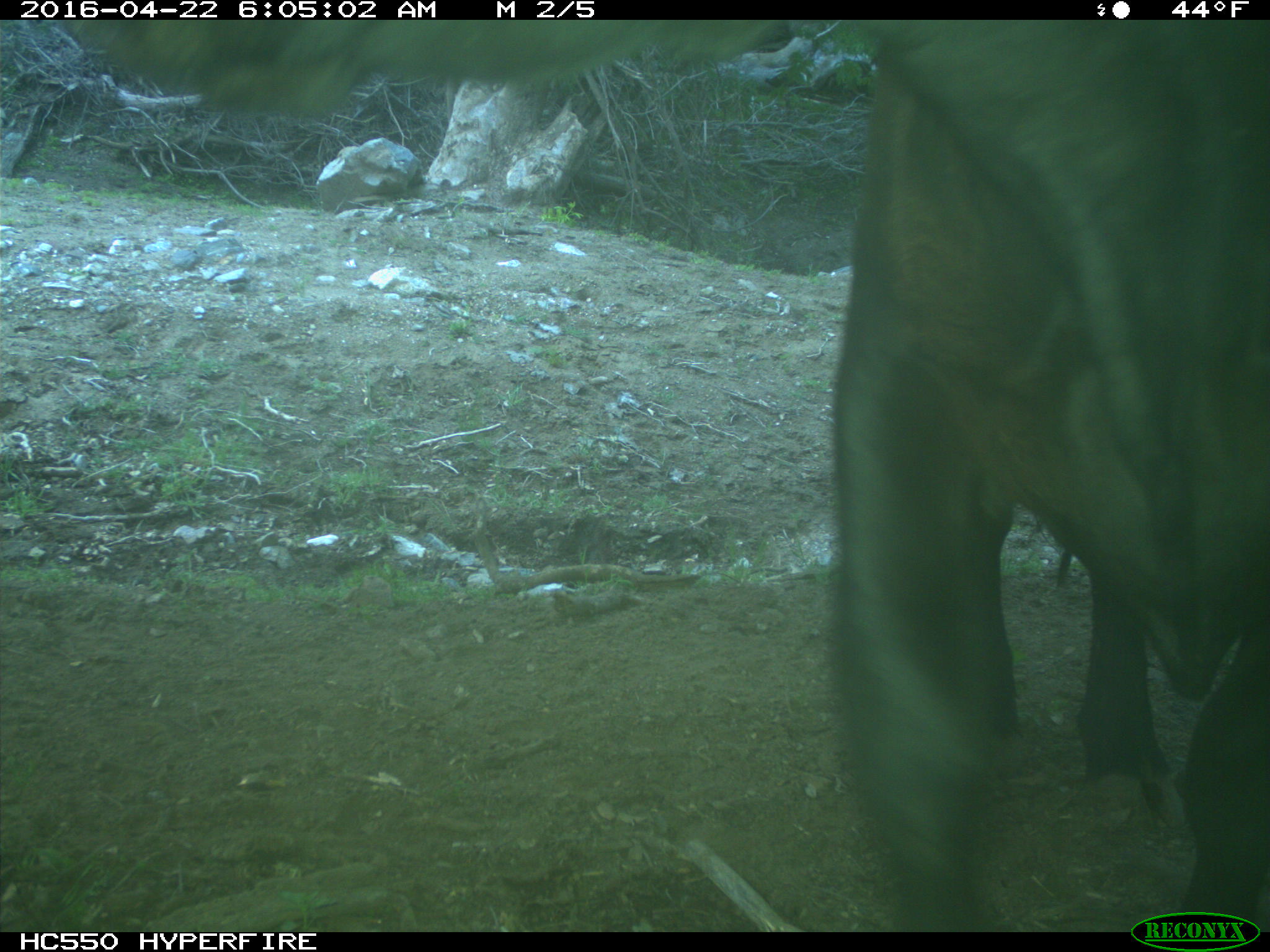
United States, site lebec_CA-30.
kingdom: Animalia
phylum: Chordata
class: Mammalia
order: Artiodactyla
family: Bovidae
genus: Bos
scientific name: Bos taurus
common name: domestic cow